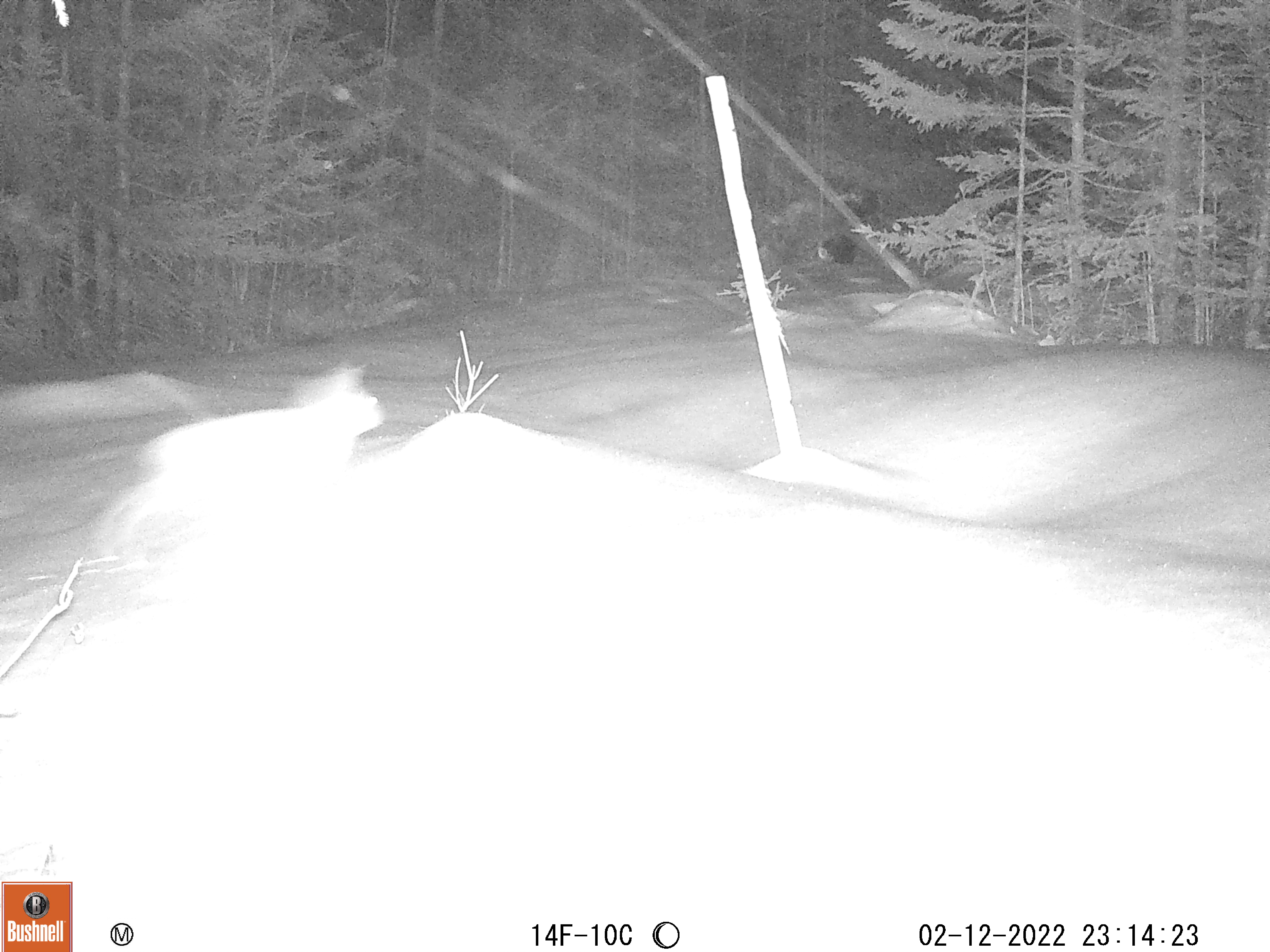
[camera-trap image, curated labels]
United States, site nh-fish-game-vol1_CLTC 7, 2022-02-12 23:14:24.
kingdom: Animalia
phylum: Chordata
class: Mammalia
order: Lagomorpha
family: Leporidae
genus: Lepus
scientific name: Lepus americanus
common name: snowshoe hare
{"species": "snowshoe hare (Lepus americanus)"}